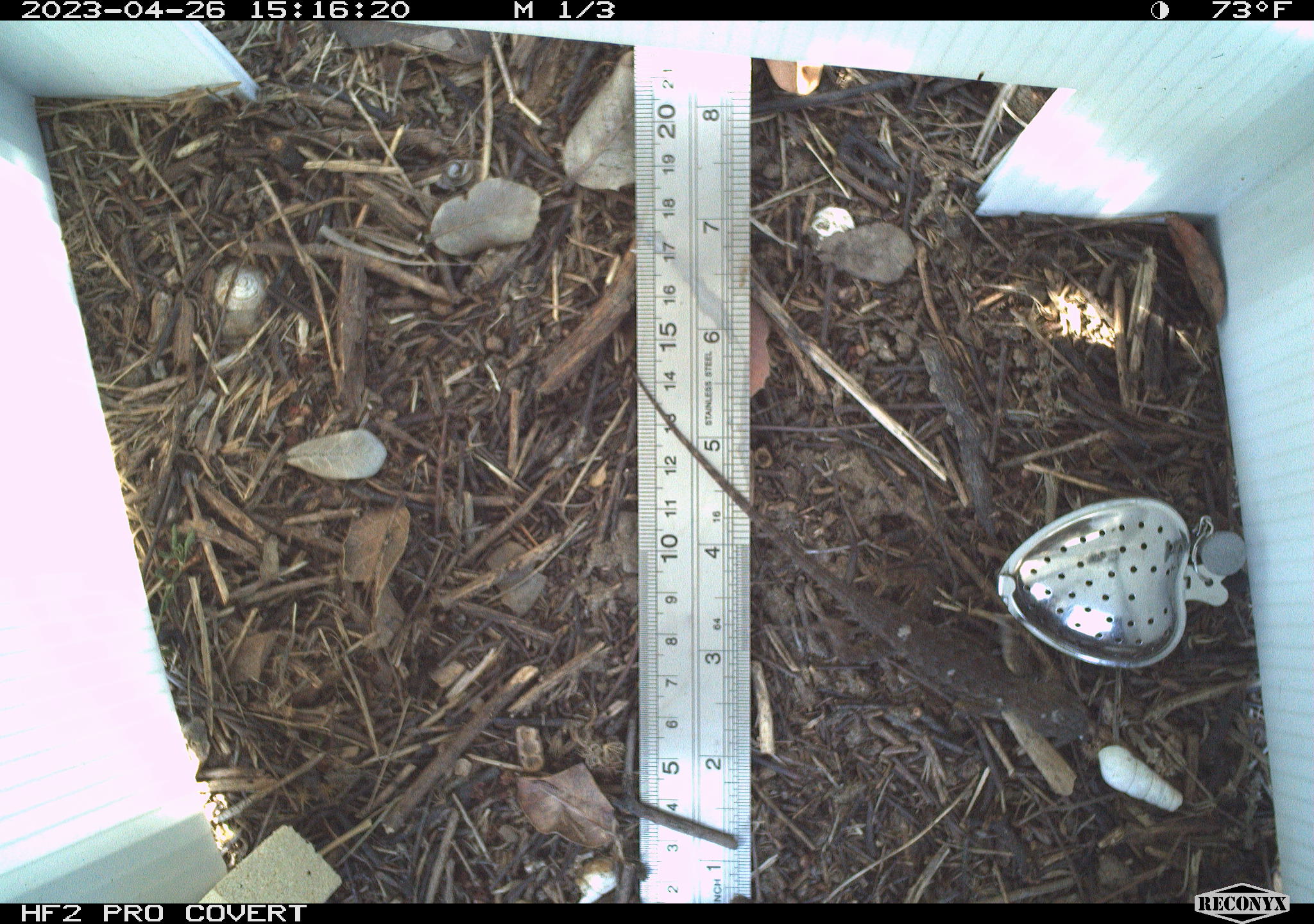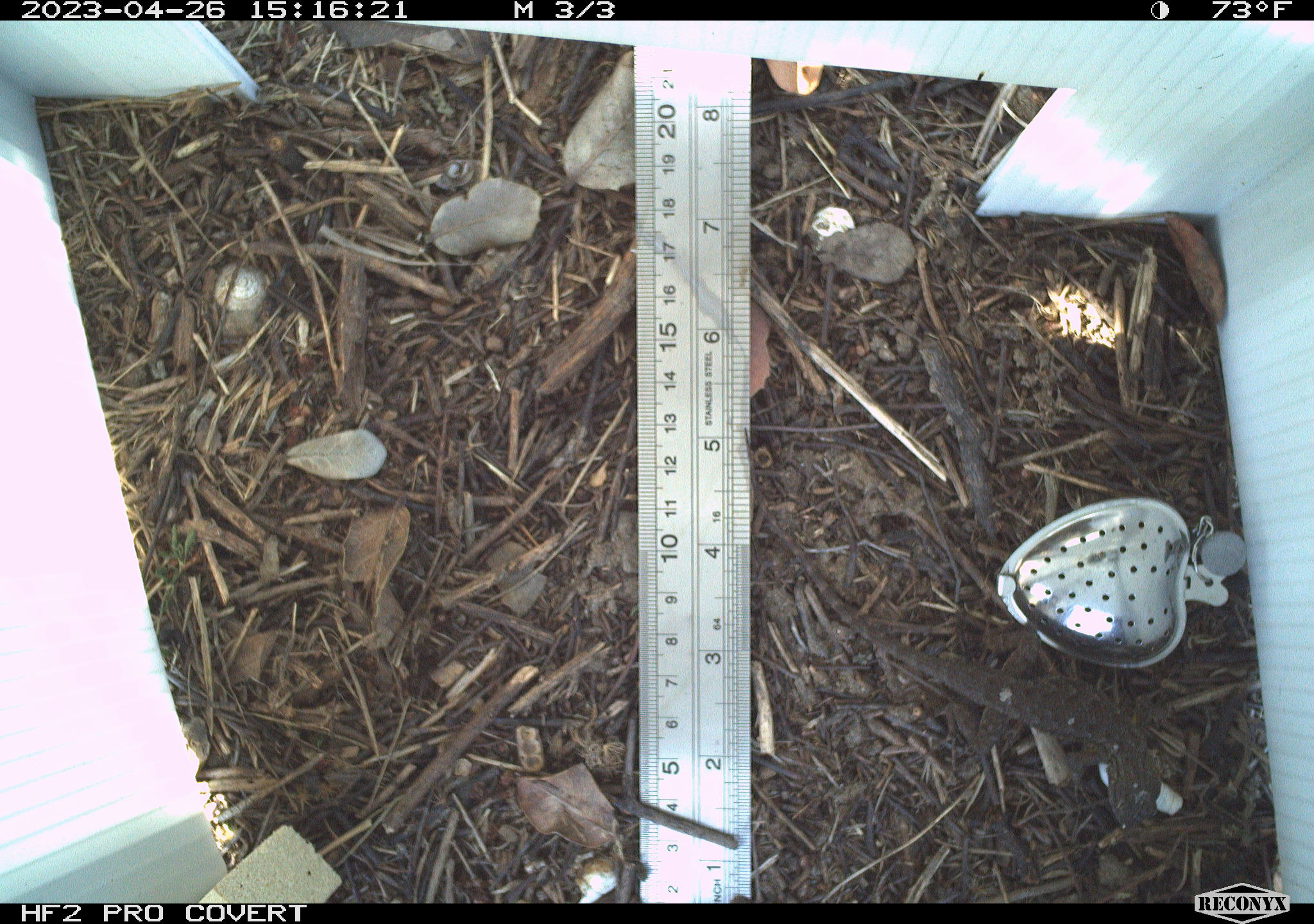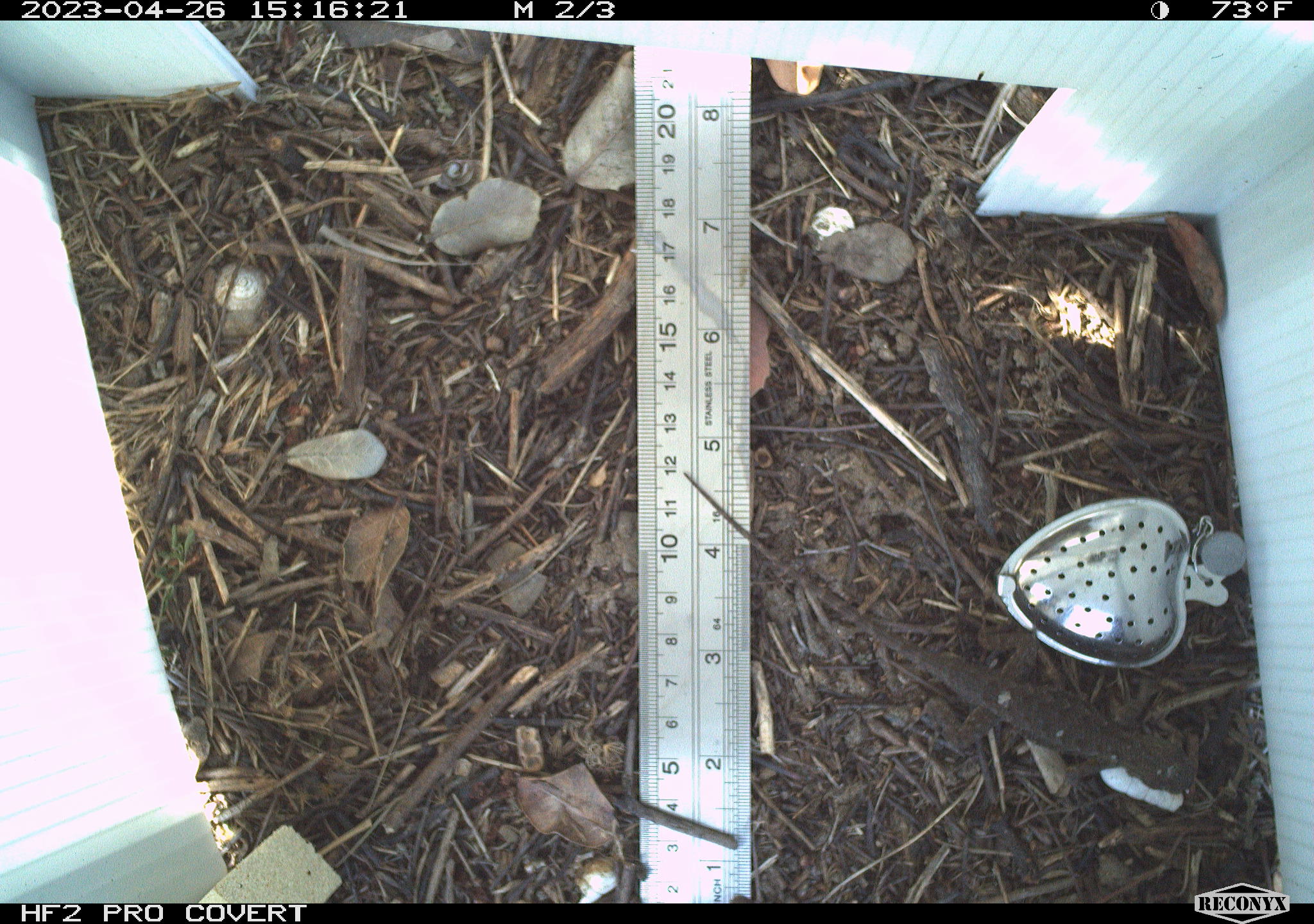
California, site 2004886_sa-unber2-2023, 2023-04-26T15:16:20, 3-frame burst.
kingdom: Animalia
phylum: Chordata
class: Reptilia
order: Squamata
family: Phrynosomatidae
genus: Sceloporus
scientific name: Sceloporus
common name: spiny lizards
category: sceloporus species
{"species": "sceloporus species (spiny lizards) (Sceloporus)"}